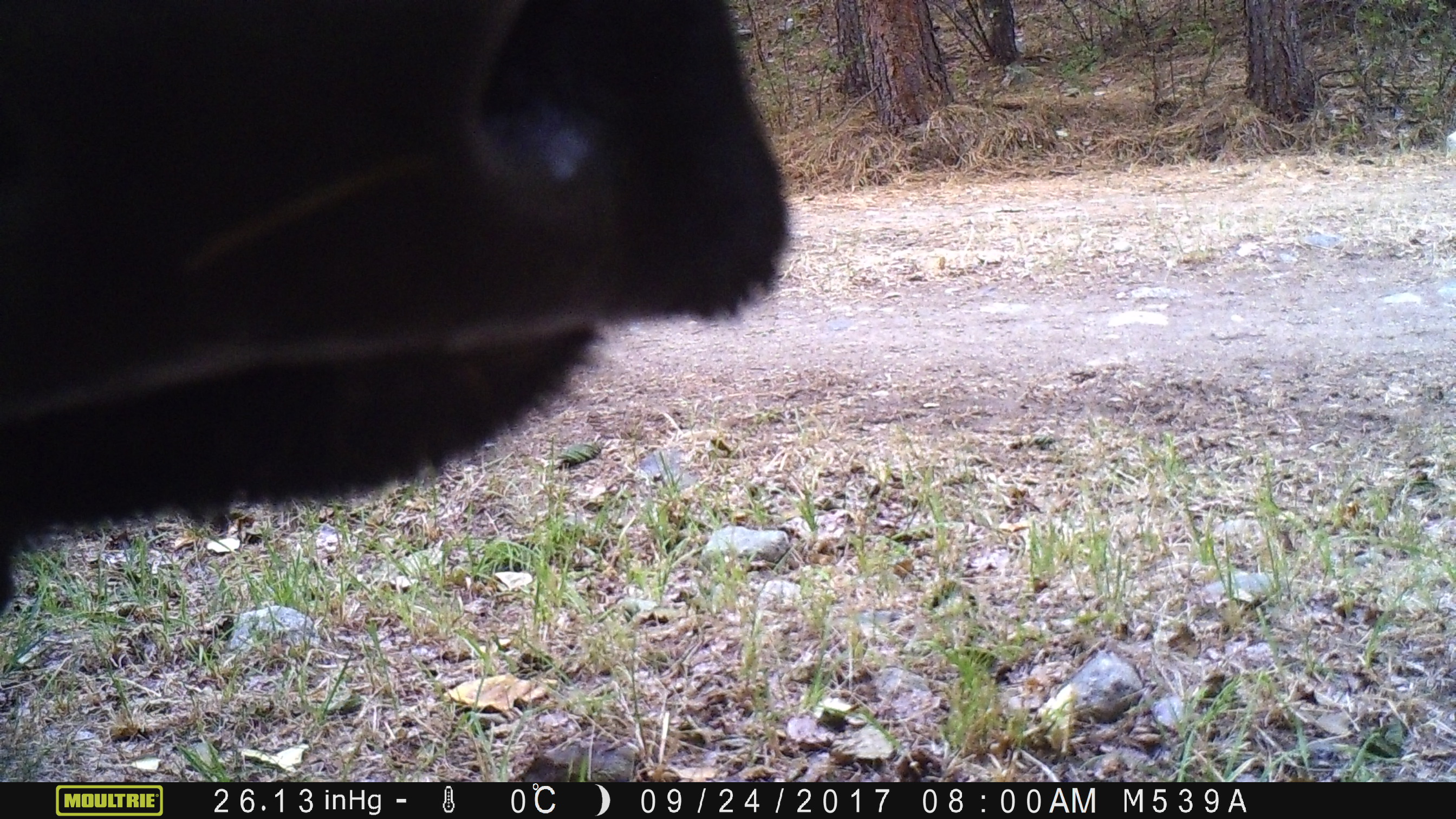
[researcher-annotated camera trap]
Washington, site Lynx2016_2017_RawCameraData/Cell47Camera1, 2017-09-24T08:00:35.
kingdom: Animalia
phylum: Chordata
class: Mammalia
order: Artiodactyla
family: Bovidae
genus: Bos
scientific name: Bos taurus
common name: domestic cattle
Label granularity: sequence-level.